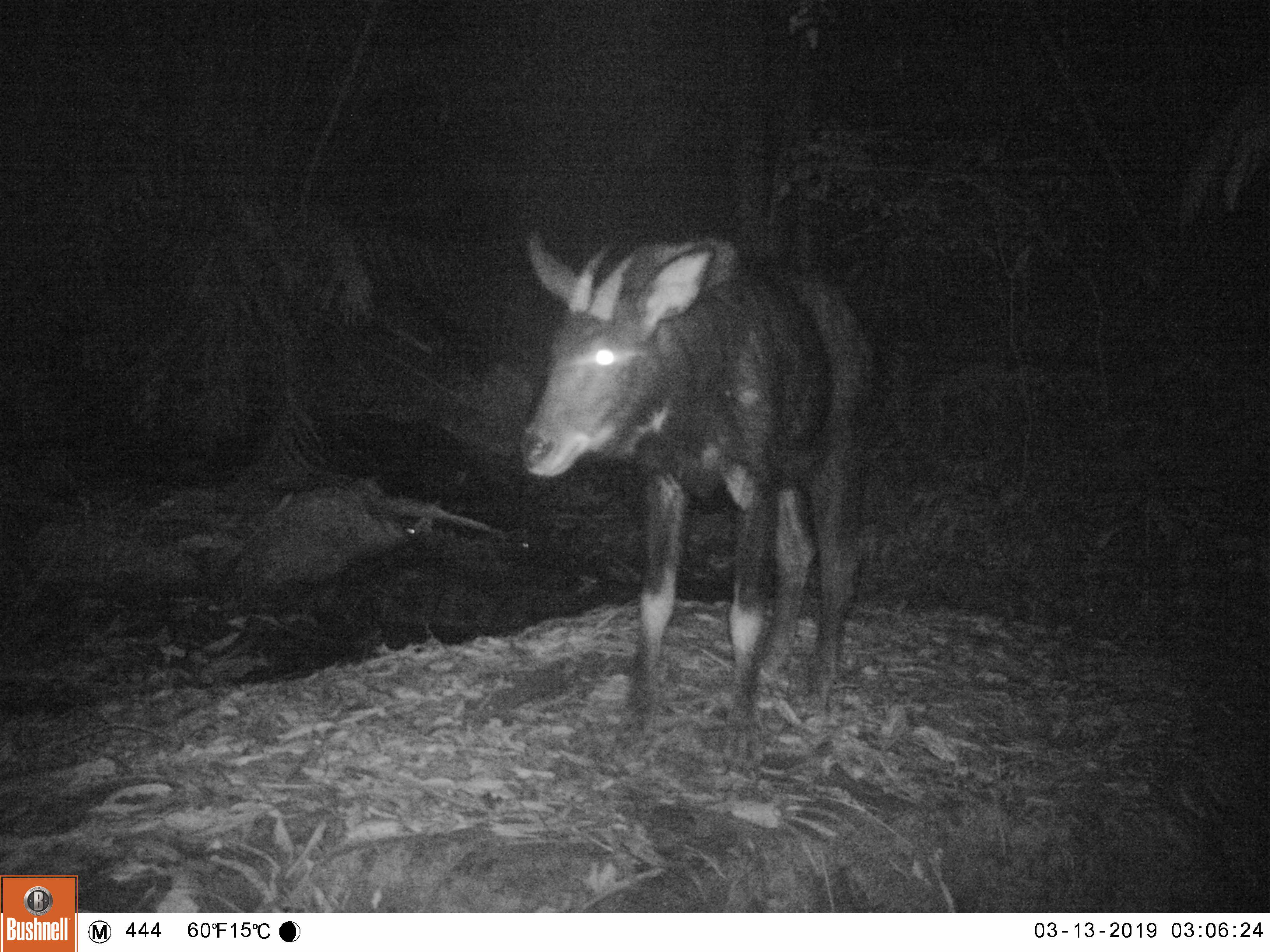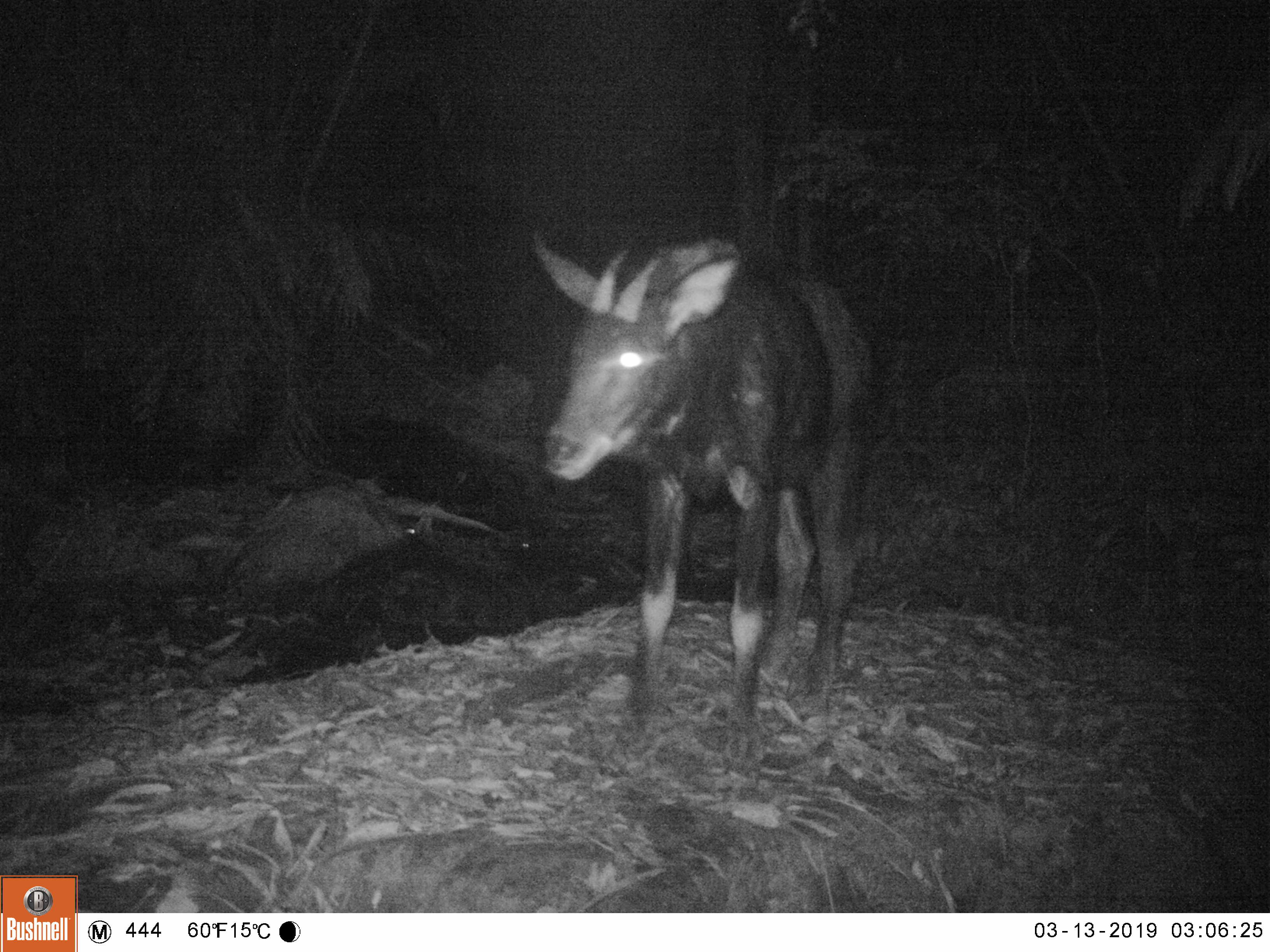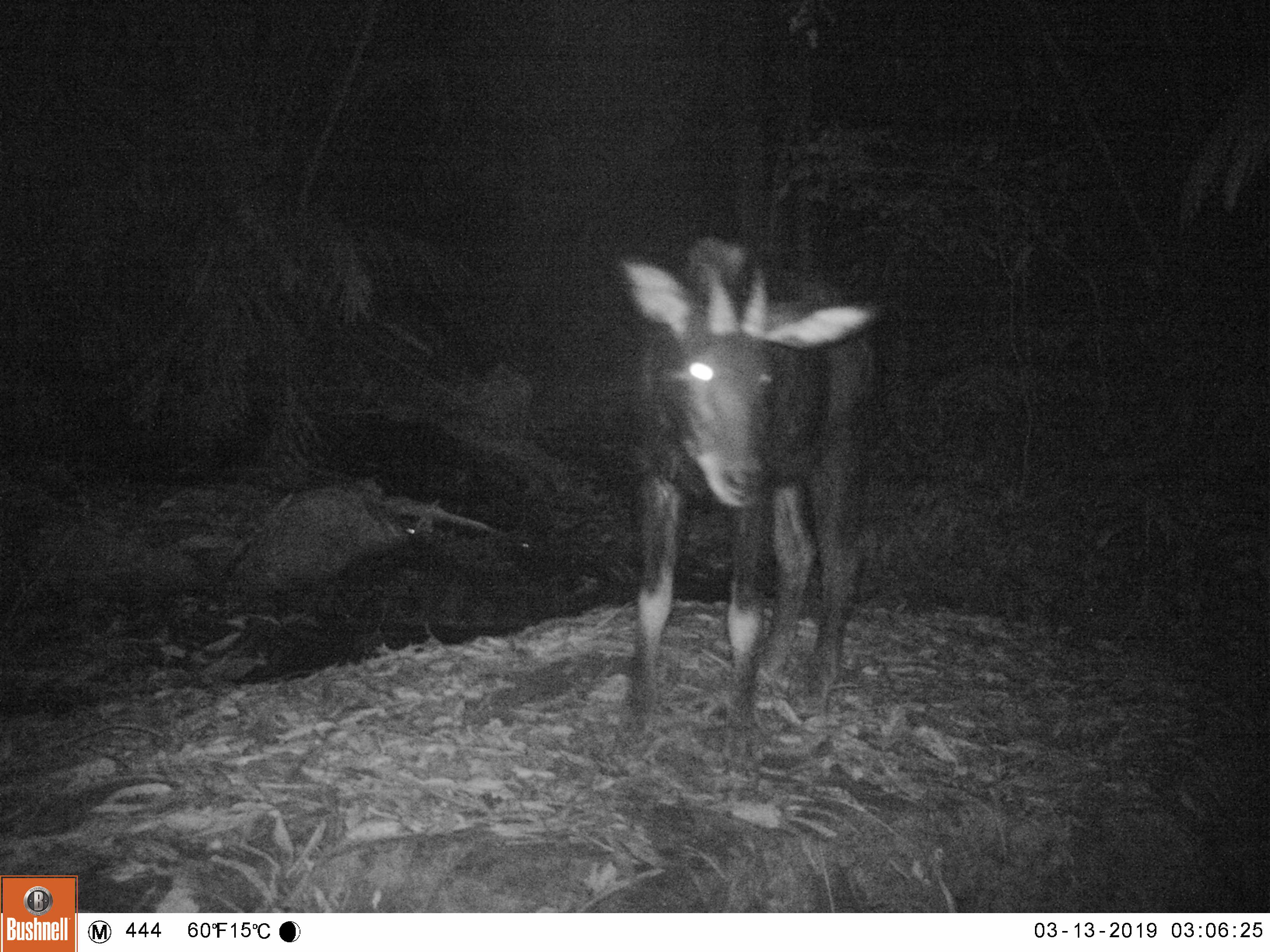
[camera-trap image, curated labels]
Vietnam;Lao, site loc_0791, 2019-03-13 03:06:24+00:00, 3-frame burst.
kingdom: Animalia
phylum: Chordata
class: Mammalia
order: Artiodactyla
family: Bovidae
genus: Capricornis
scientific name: Capricornis sumatraensis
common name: chinese serow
Chinese serow (Capricornis sumatraensis). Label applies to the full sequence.